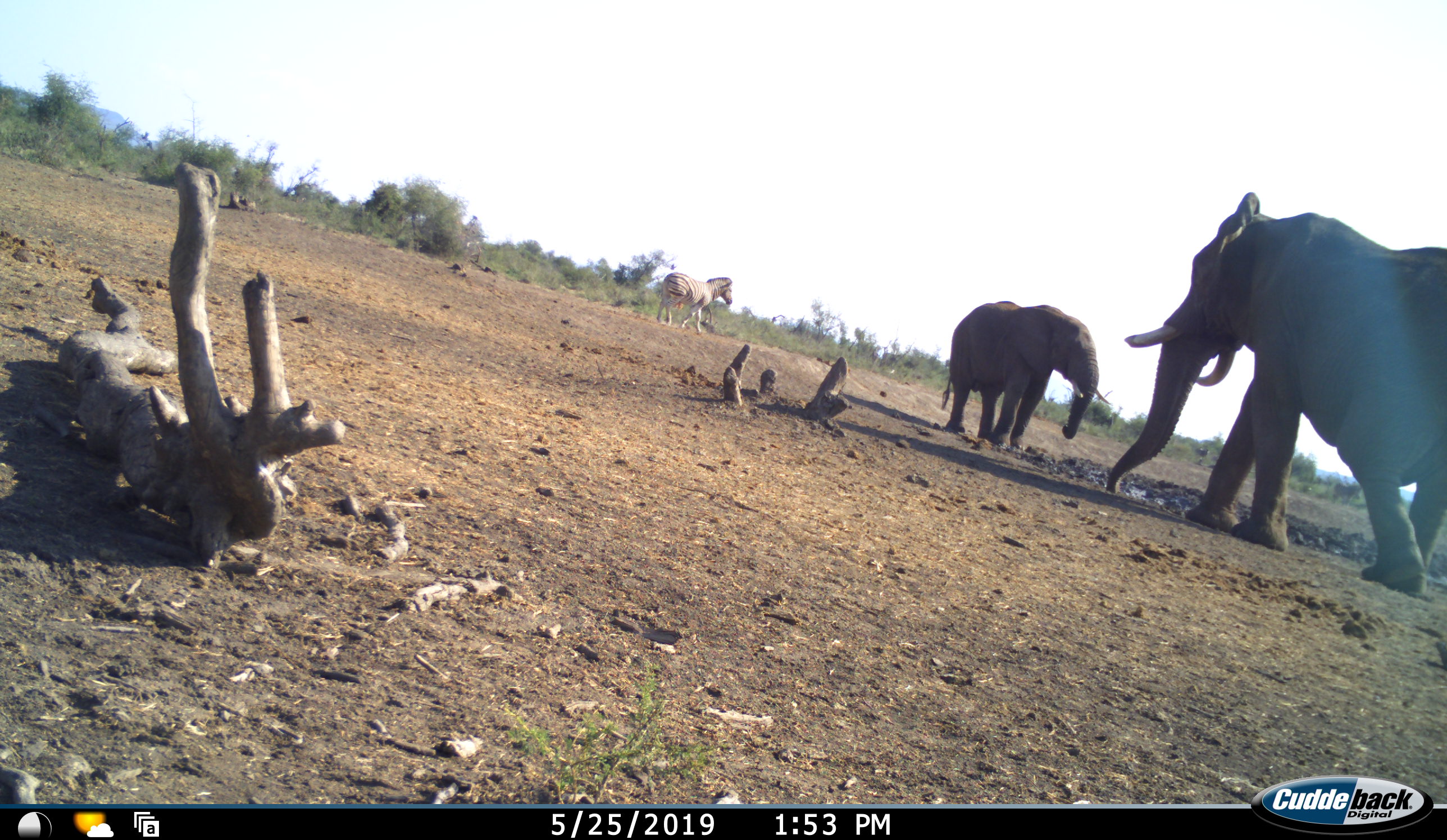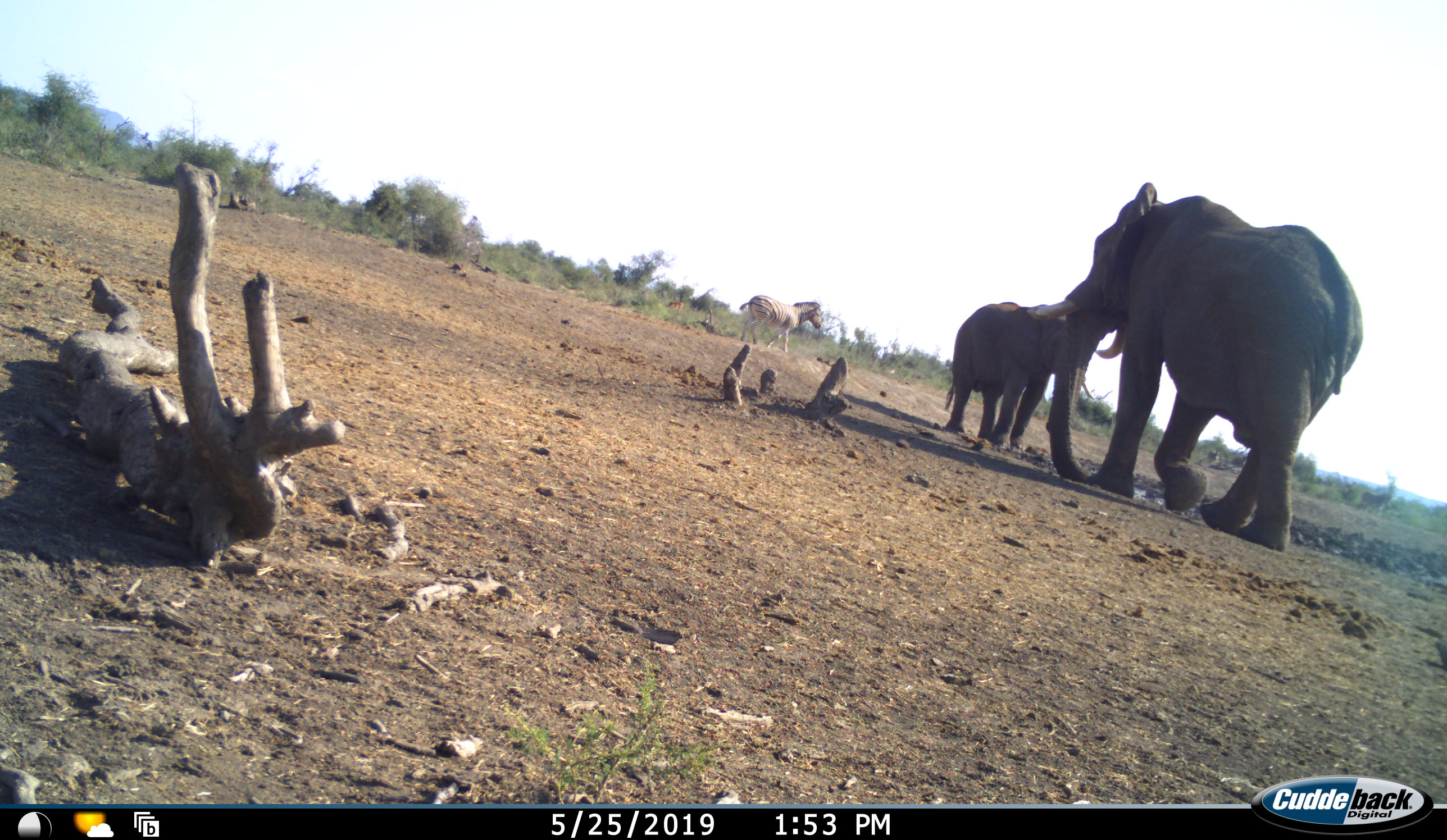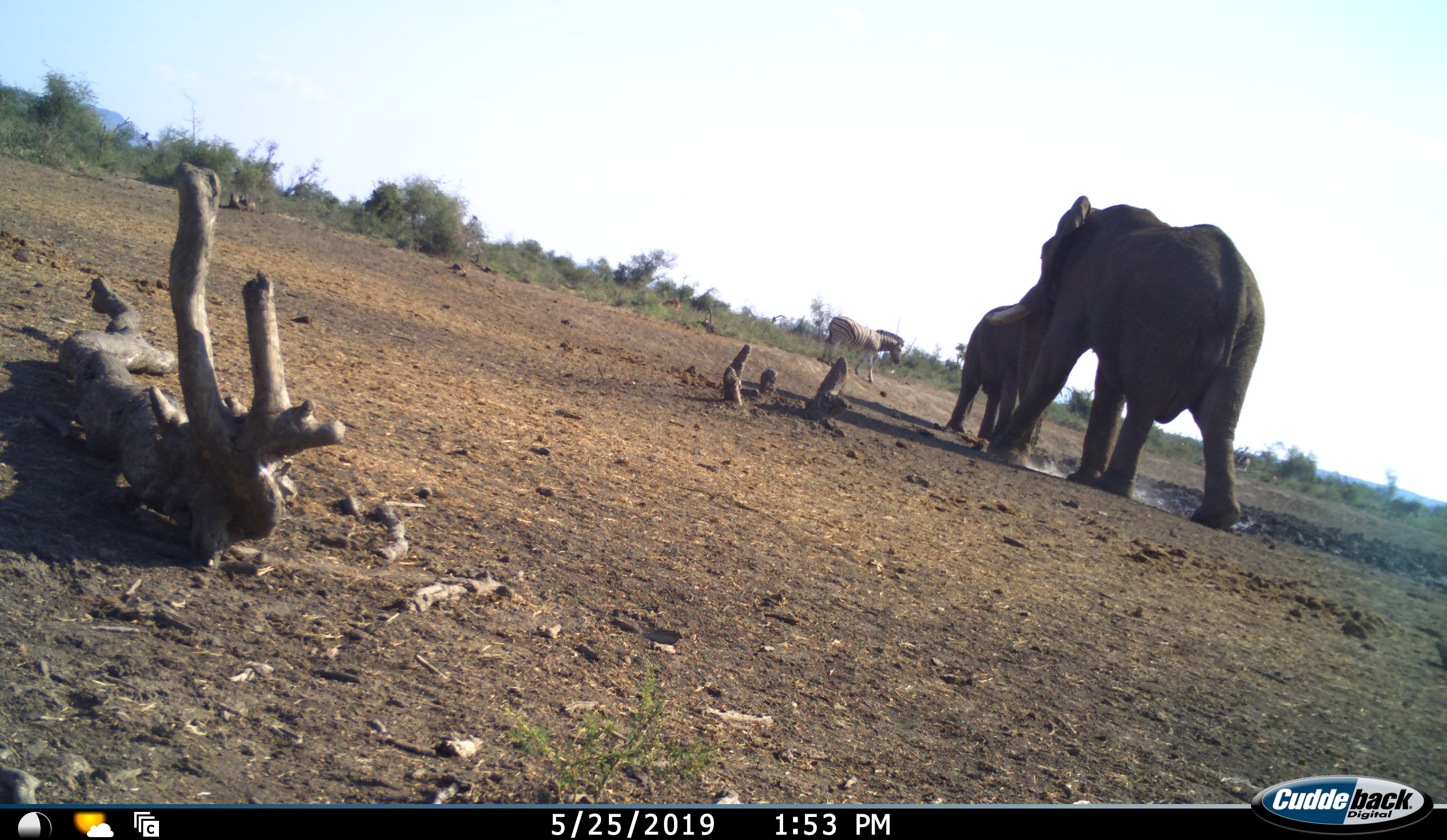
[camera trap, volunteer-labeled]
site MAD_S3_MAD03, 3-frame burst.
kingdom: Animalia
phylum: Chordata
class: Mammalia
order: Proboscidea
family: Elephantidae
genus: Loxodonta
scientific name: Loxodonta africana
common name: african bush elephant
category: elephant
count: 2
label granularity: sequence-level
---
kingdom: Animalia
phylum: Chordata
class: Mammalia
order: Perissodactyla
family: Equidae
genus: Equus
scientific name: Equus quagga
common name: plains zebra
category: zebraplains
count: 1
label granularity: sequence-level